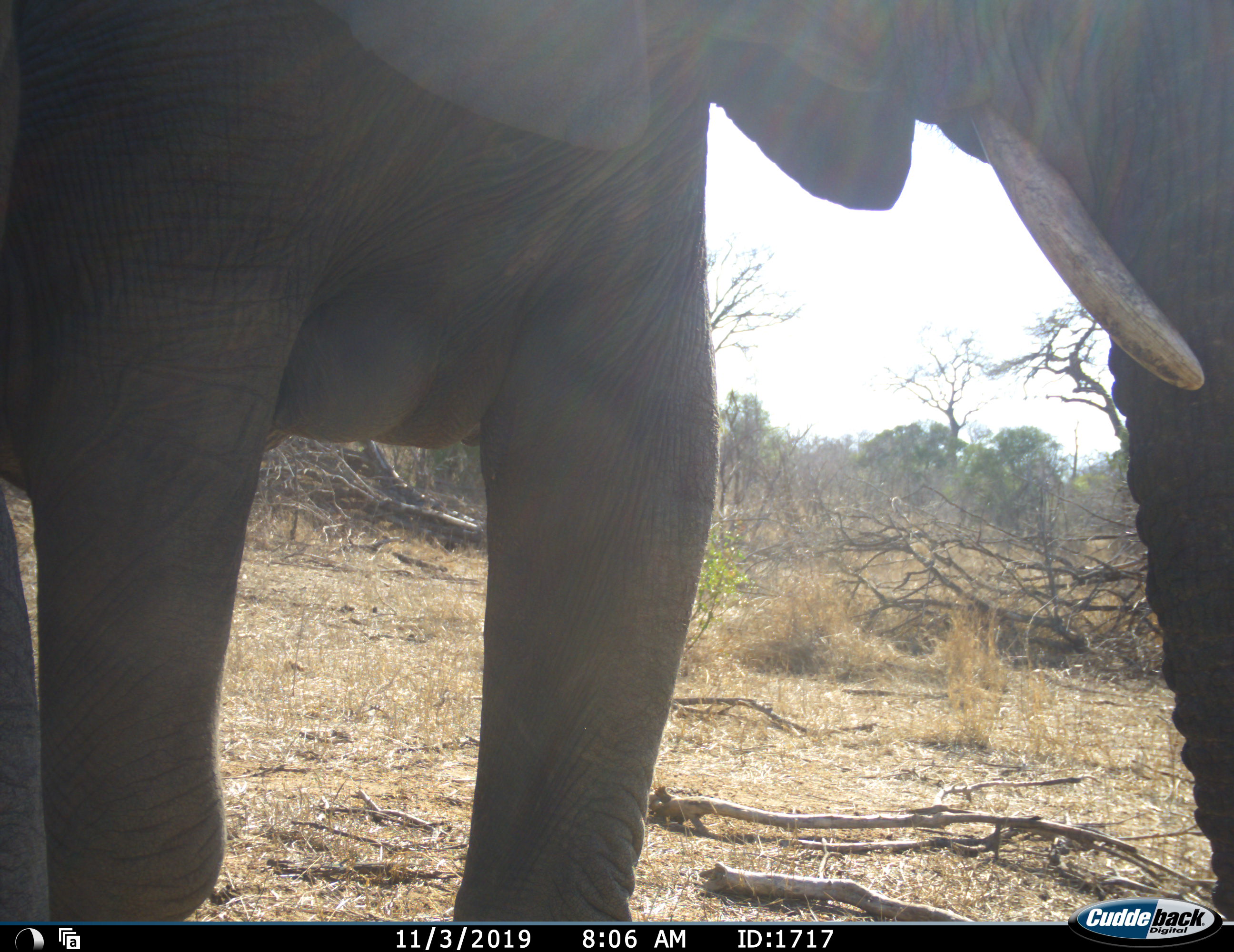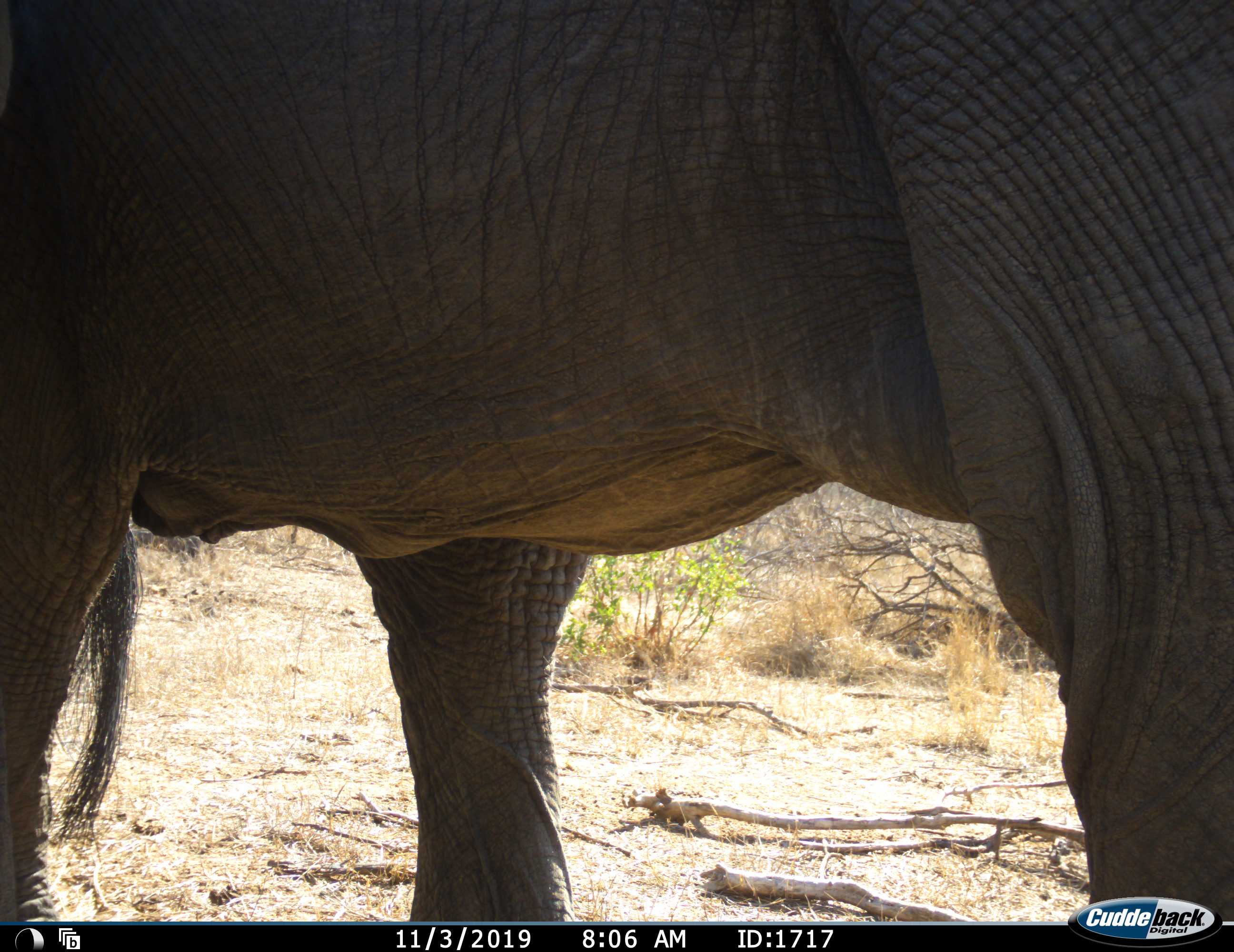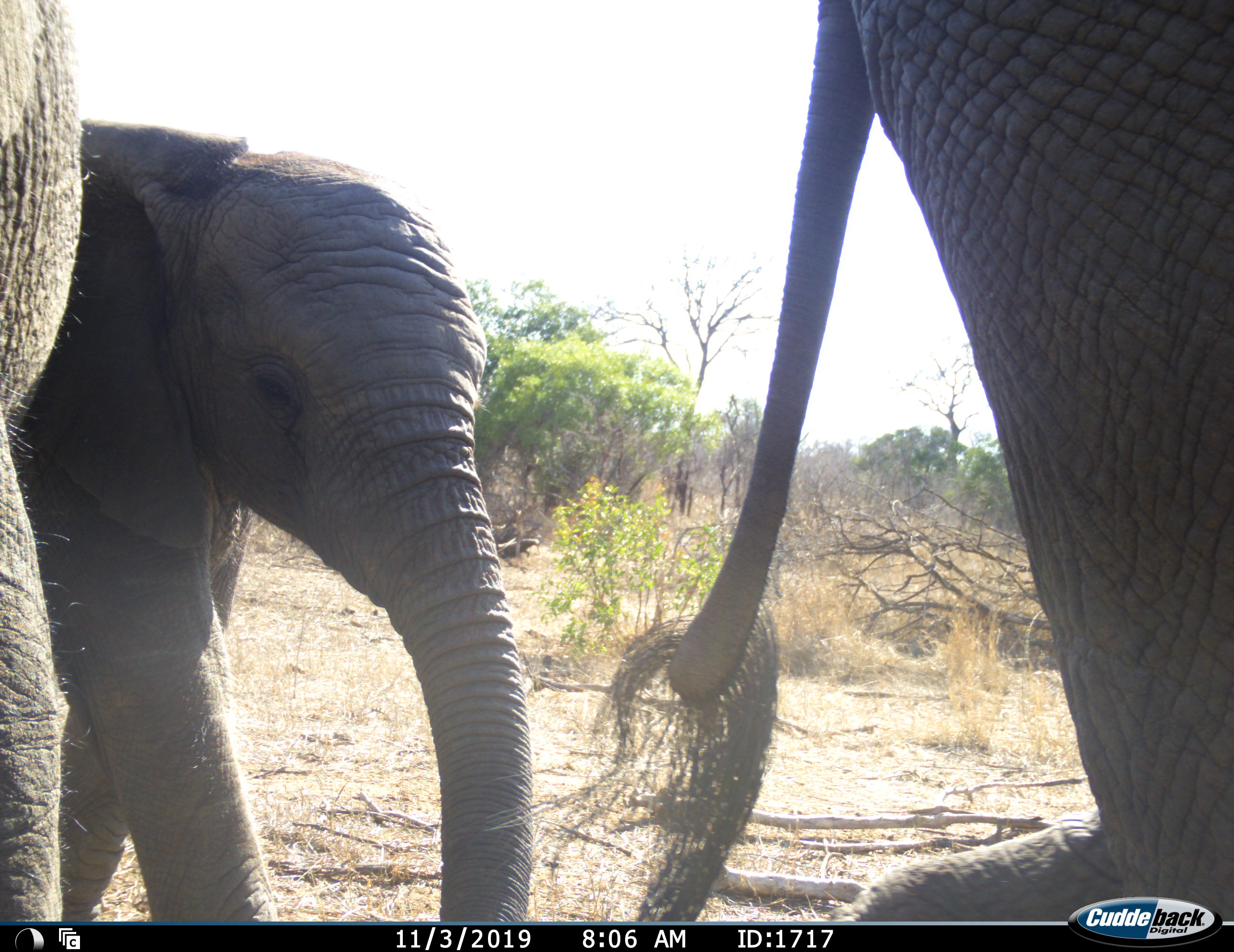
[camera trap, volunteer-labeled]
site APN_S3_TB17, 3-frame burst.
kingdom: Animalia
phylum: Chordata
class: Mammalia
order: Proboscidea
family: Elephantidae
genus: Loxodonta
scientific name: Loxodonta africana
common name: african bush elephant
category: elephant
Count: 3.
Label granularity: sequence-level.